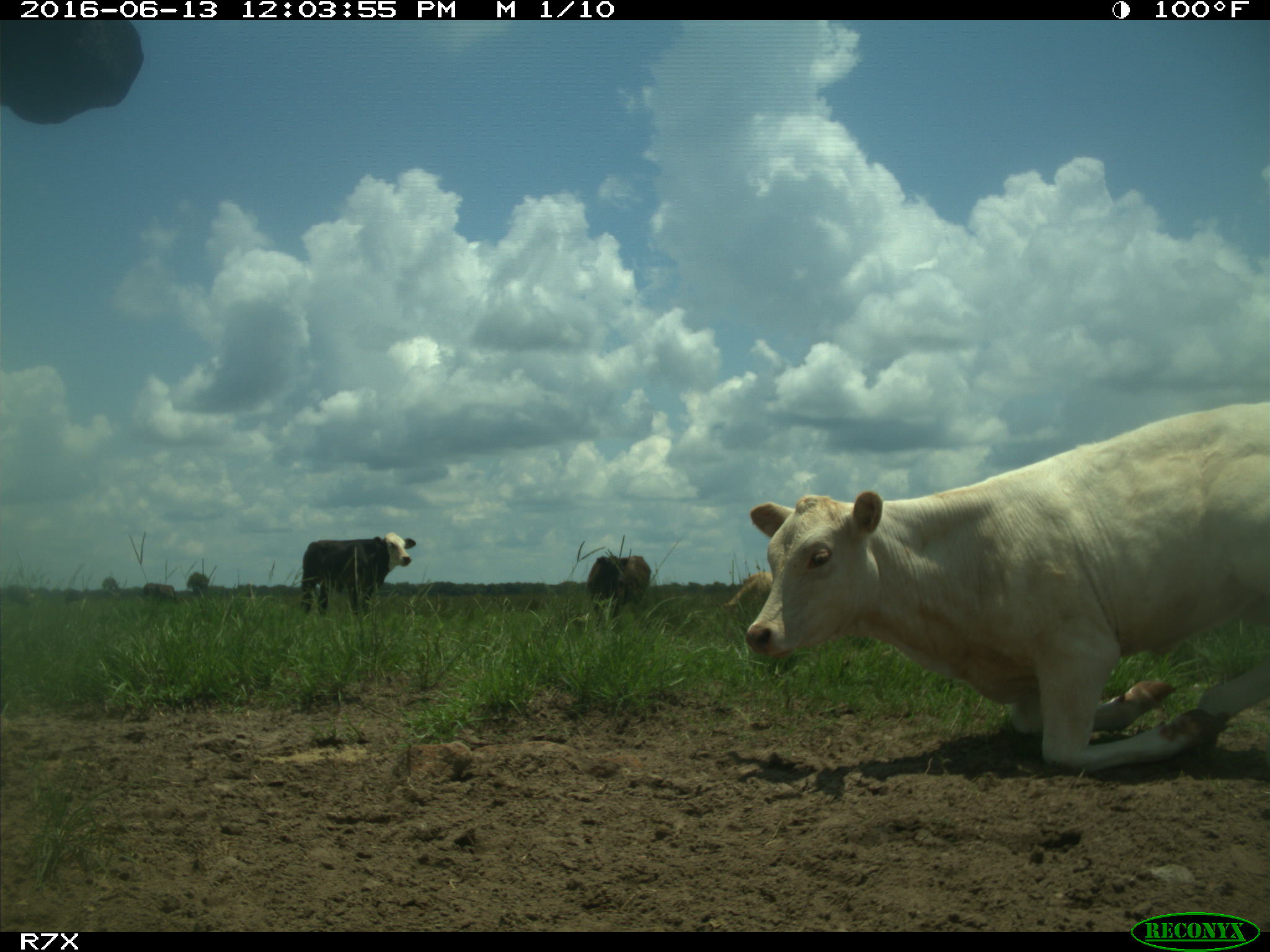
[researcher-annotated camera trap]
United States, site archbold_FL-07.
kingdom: Animalia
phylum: Chordata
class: Mammalia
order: Artiodactyla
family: Bovidae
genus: Bos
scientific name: Bos taurus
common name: domestic cow